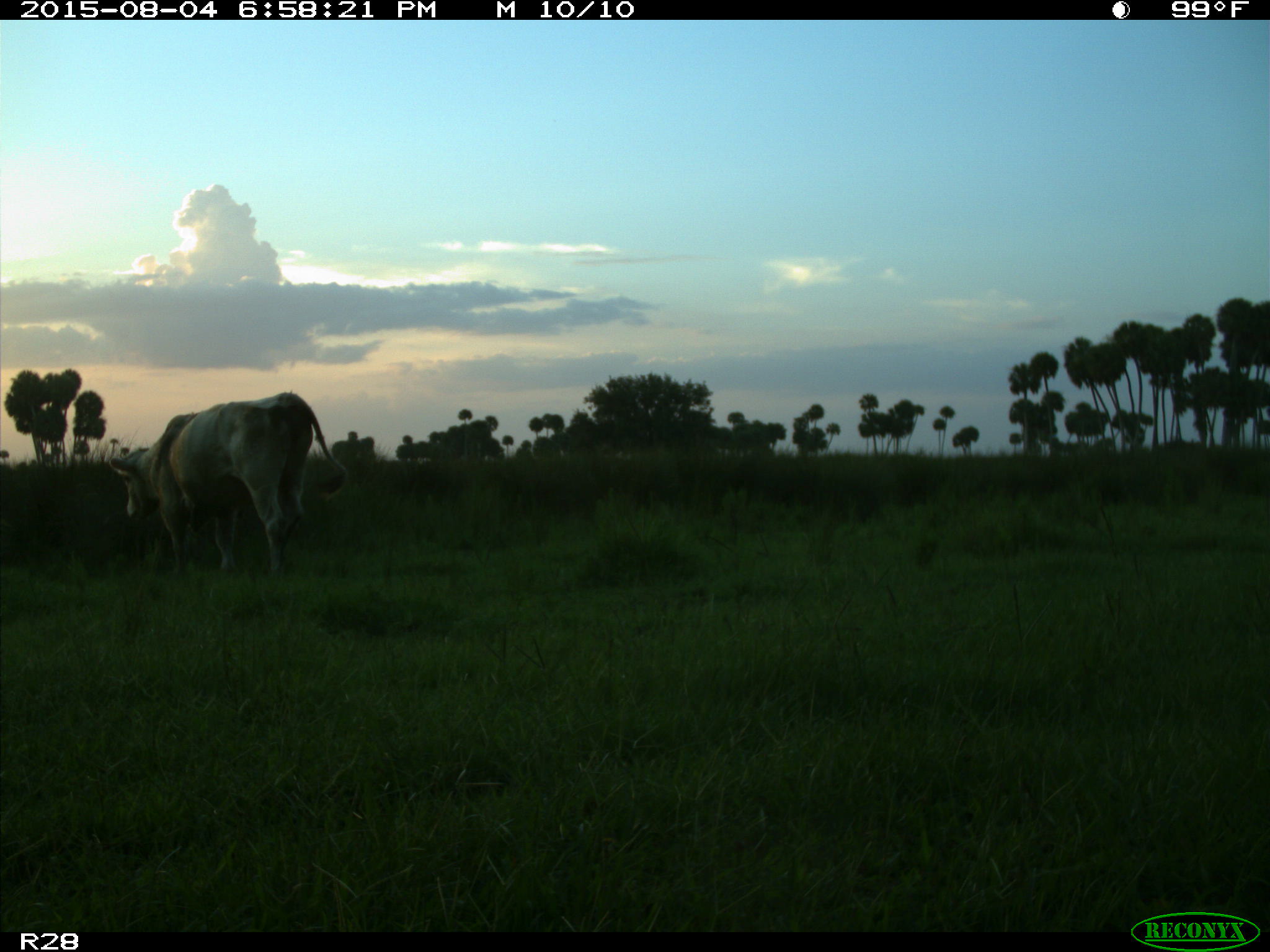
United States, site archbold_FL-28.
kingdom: Animalia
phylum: Chordata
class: Mammalia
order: Artiodactyla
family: Bovidae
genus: Bos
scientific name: Bos taurus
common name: domestic cow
Bos taurus (domestic cow).